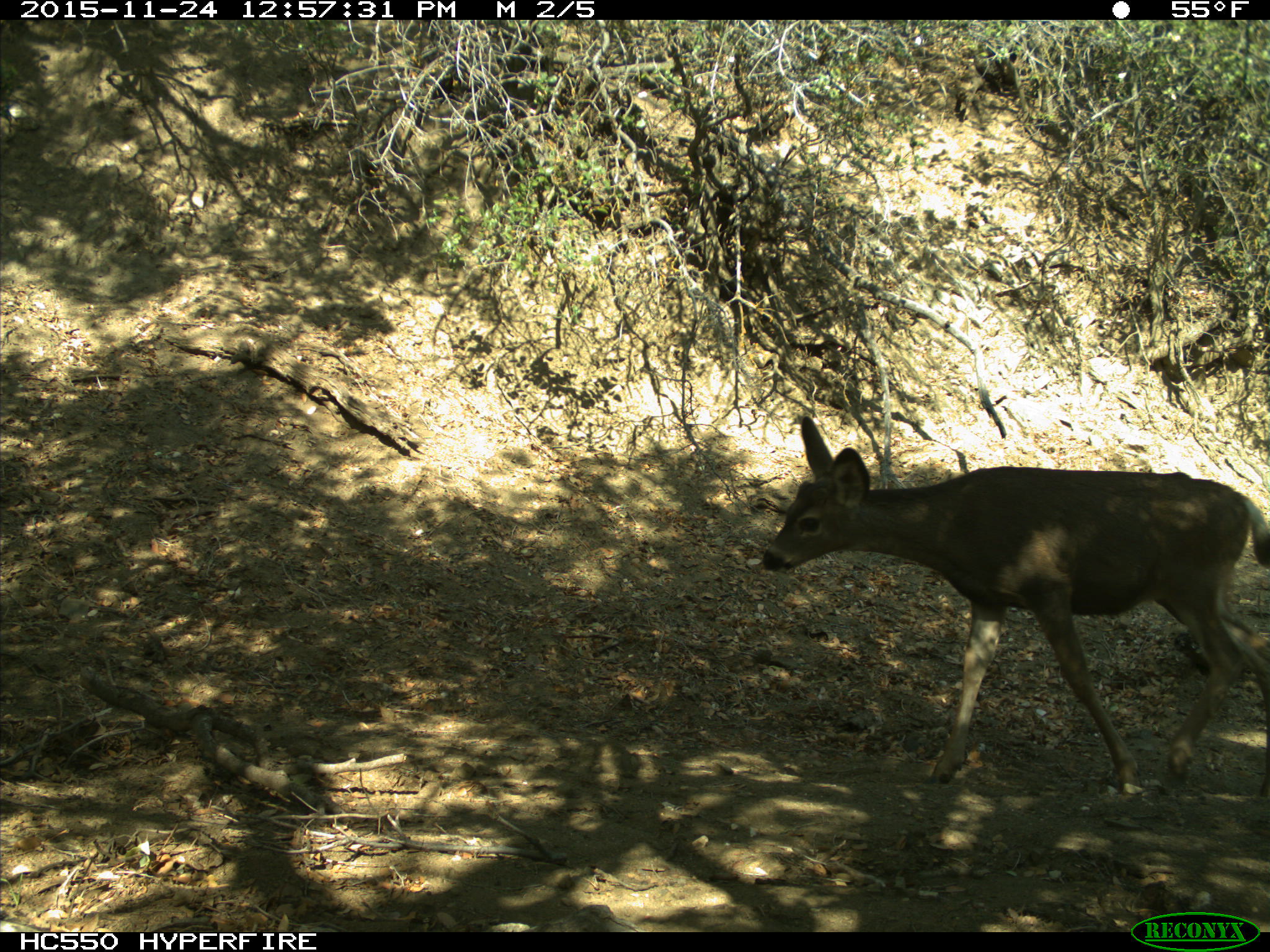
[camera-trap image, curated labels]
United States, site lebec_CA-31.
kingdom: Animalia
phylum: Chordata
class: Mammalia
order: Artiodactyla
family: Cervidae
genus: Odocoileus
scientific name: Odocoileus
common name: deer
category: unidentified deer